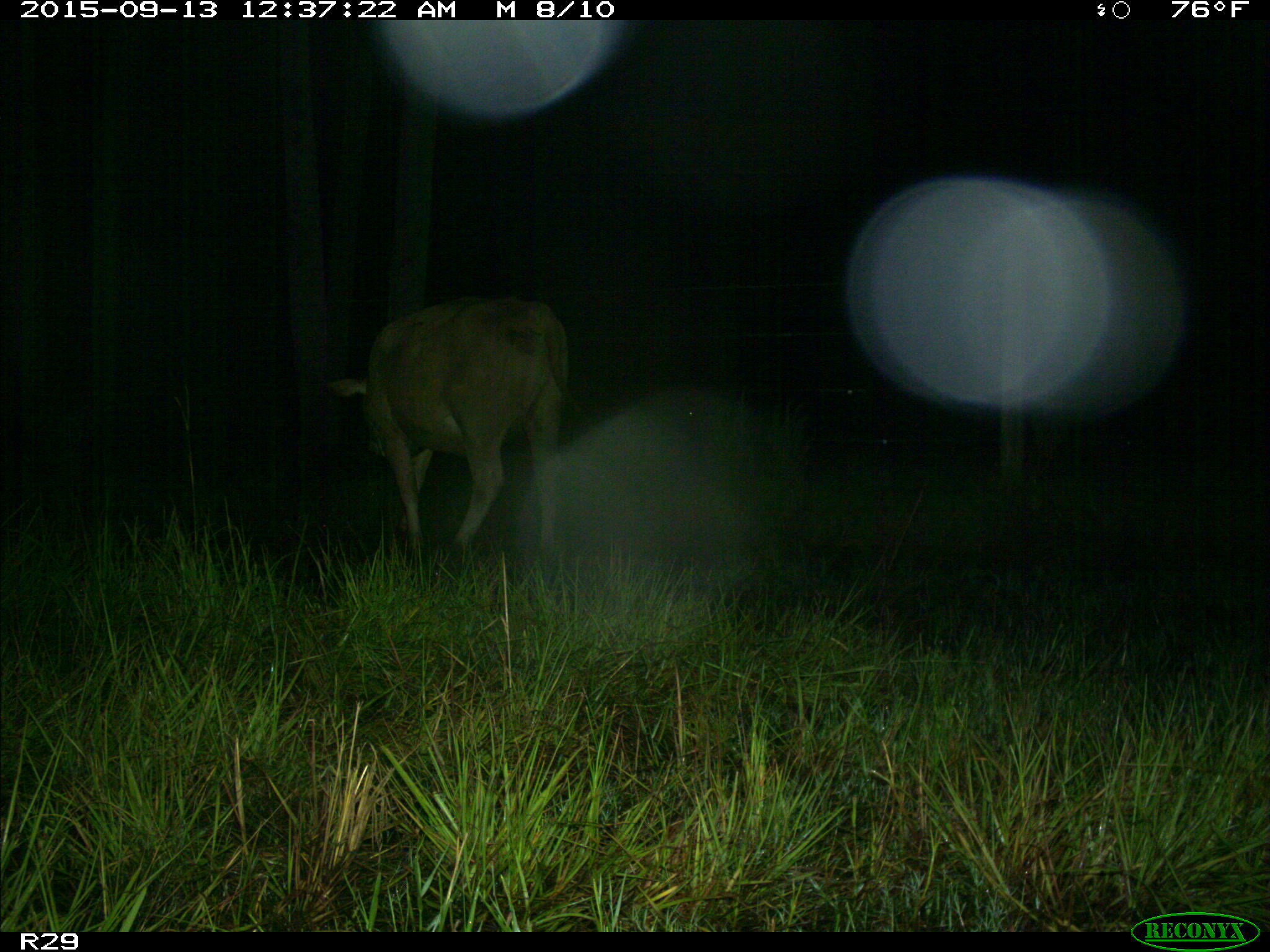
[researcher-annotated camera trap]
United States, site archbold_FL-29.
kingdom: Animalia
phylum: Chordata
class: Mammalia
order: Artiodactyla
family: Bovidae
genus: Bos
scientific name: Bos taurus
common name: domestic cow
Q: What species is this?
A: Bos taurus (domestic cow).